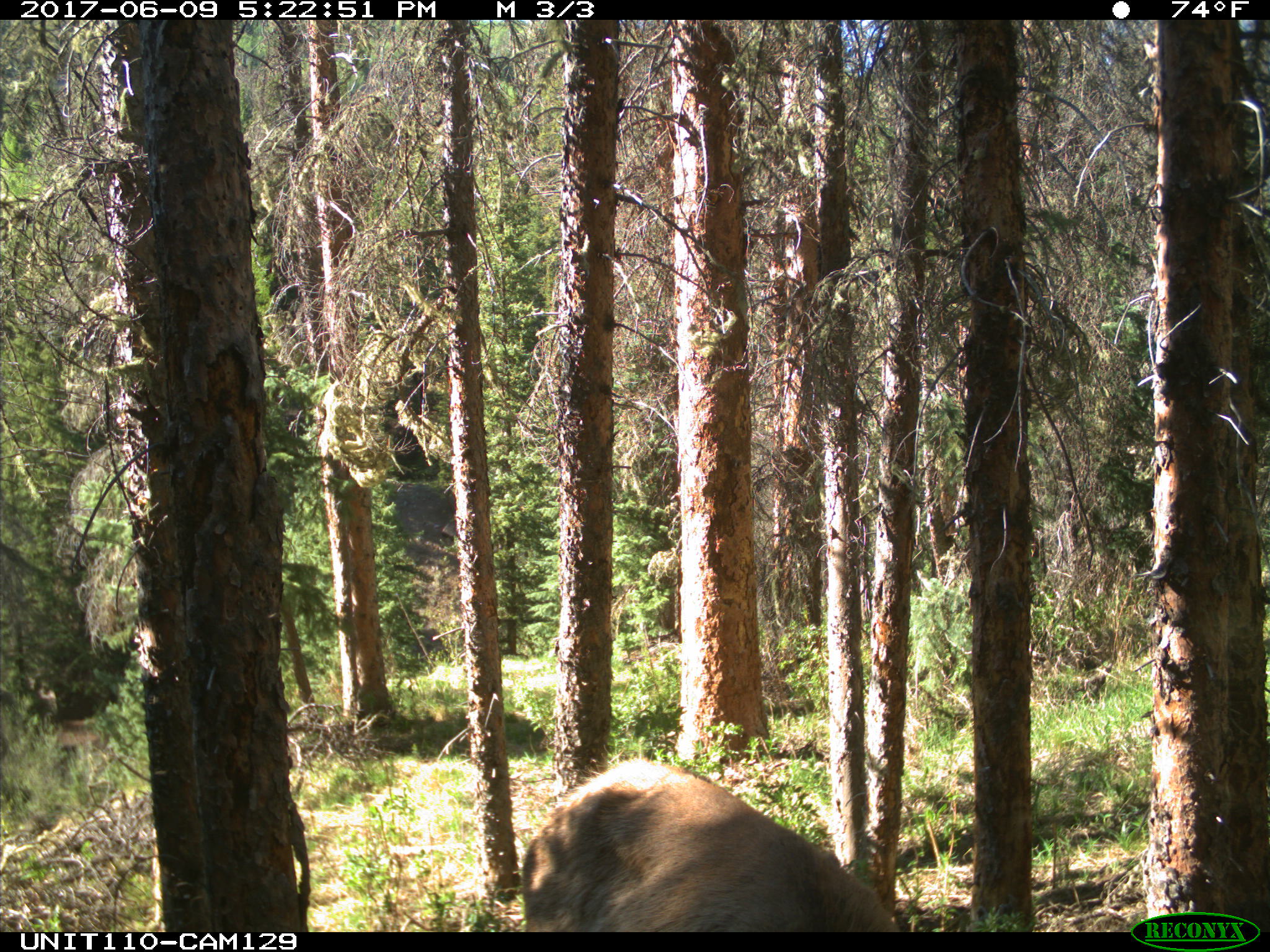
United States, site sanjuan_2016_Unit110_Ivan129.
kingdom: Animalia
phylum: Chordata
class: Mammalia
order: Artiodactyla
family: Cervidae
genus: Cervus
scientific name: Cervus elaphus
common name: red deer